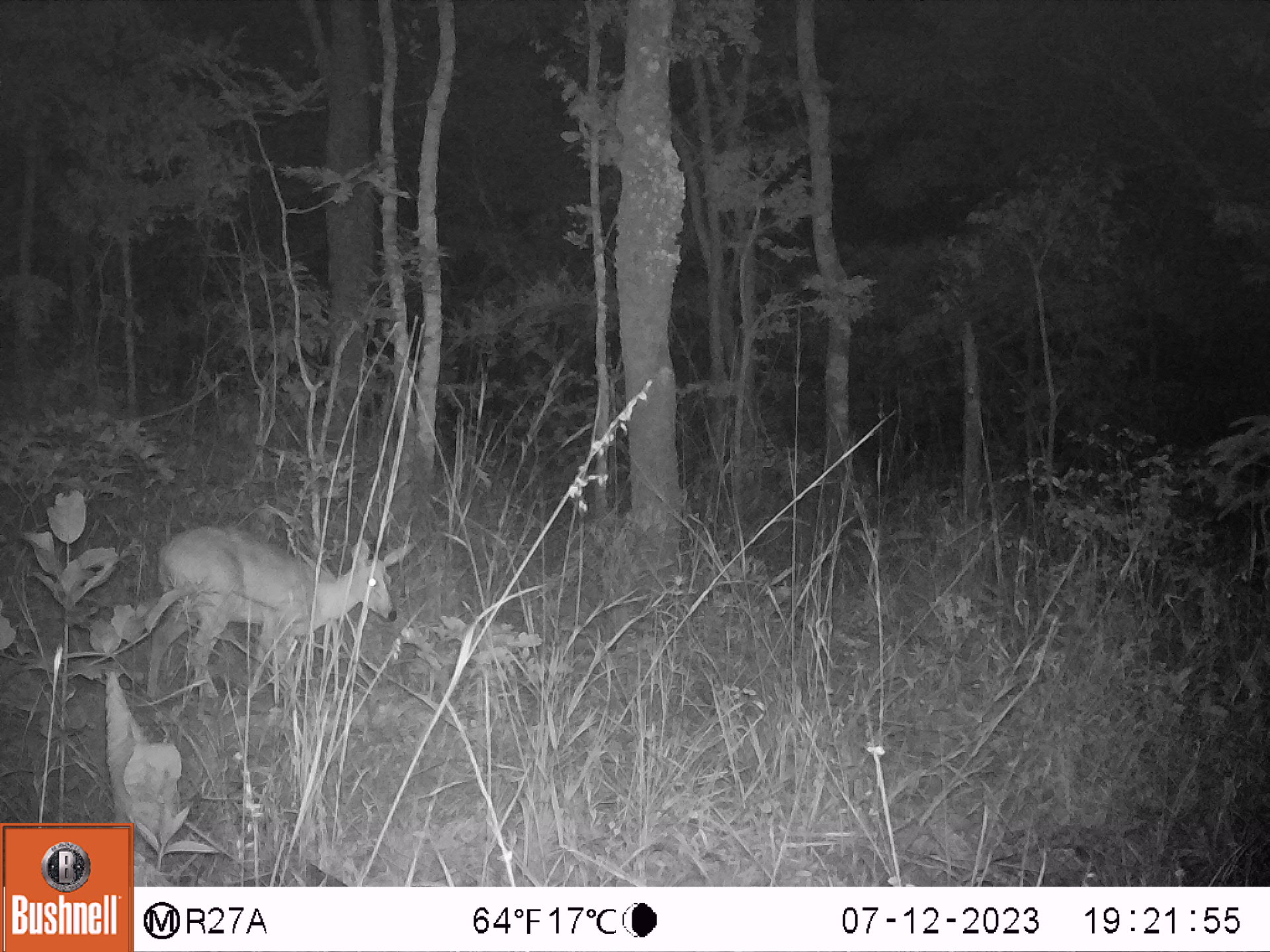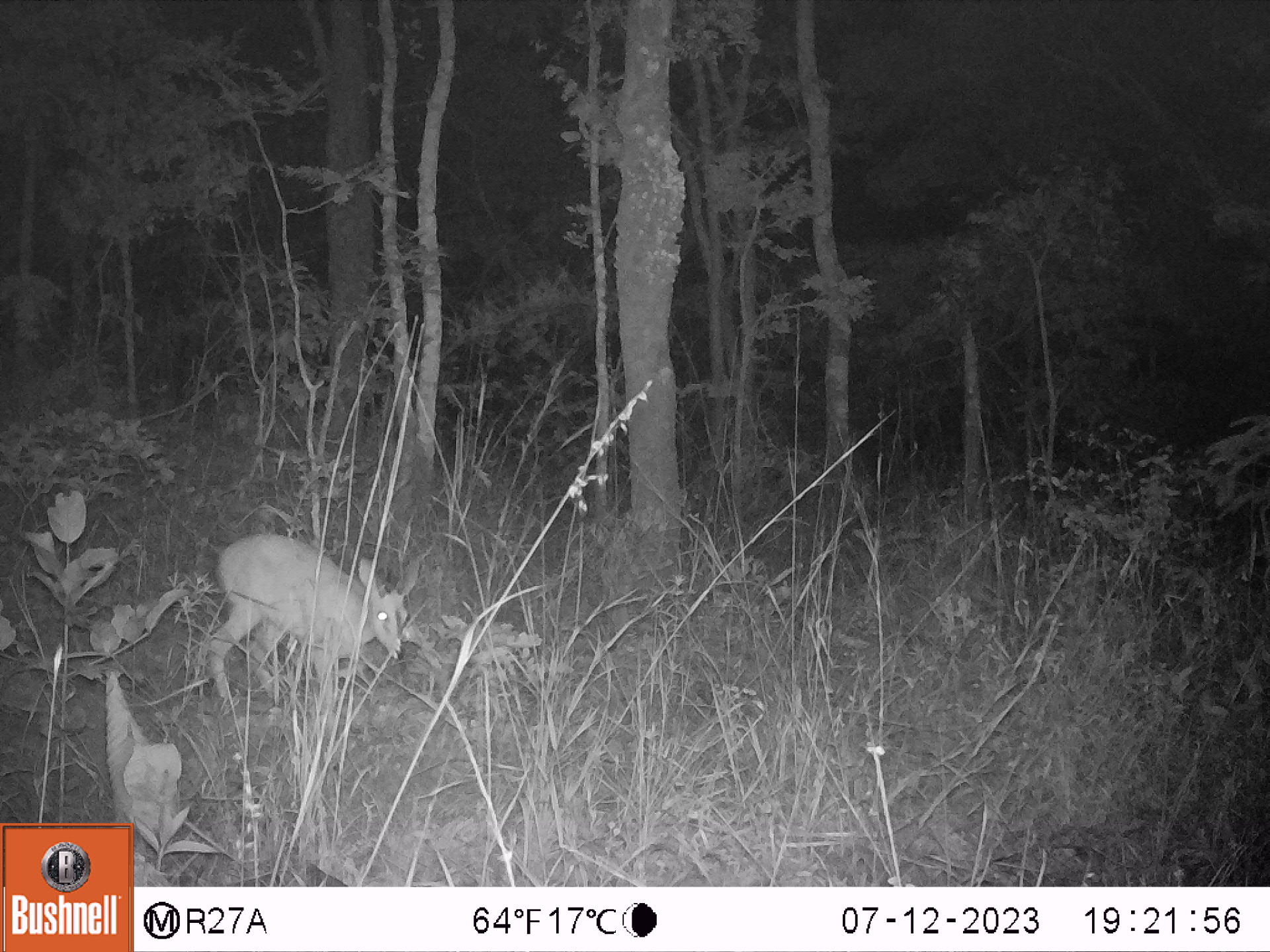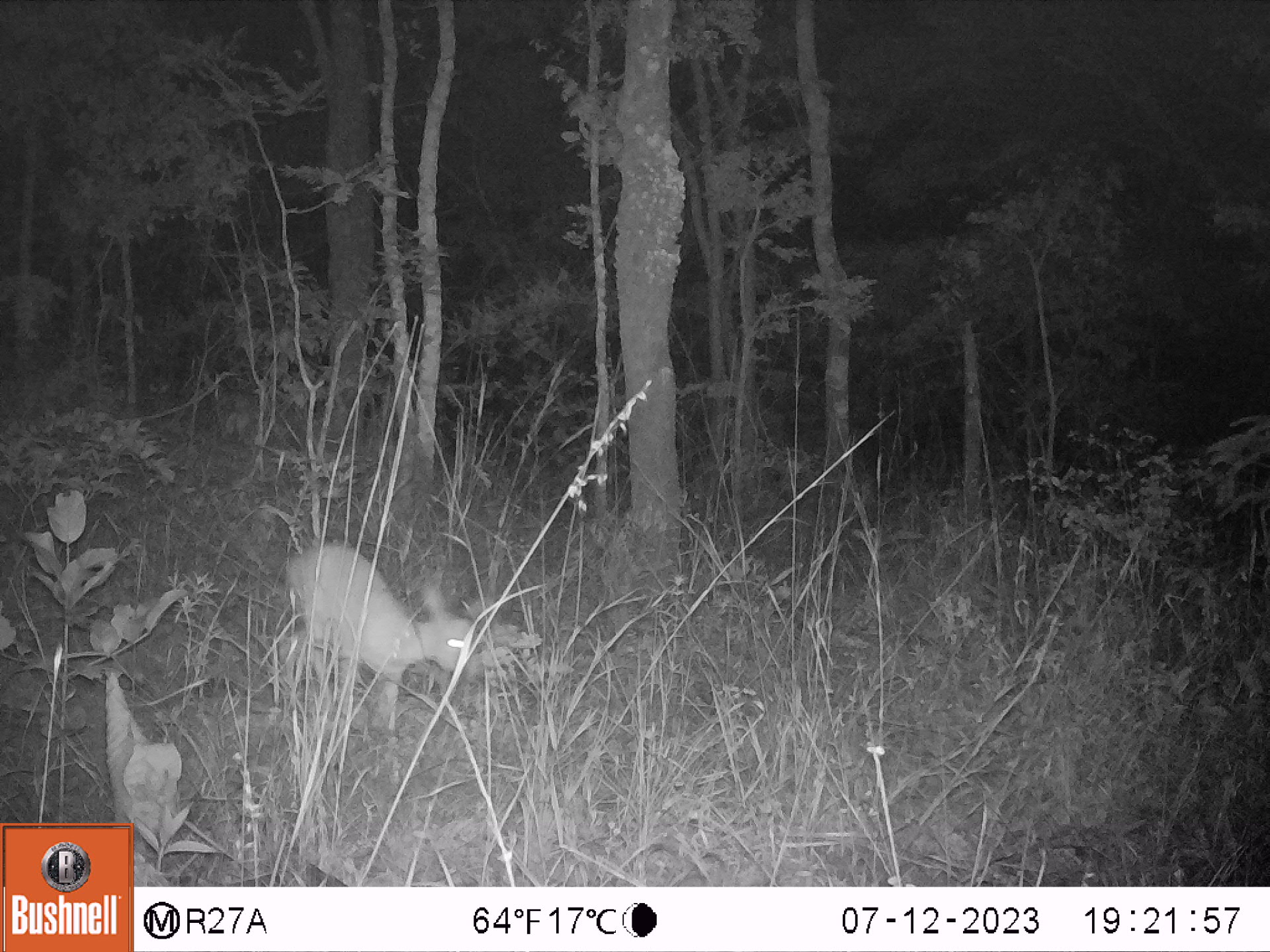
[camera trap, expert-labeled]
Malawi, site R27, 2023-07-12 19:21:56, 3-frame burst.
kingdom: Animalia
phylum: Chordata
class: Mammalia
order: Artiodactyla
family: Bovidae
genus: Sylvicapra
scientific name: Sylvicapra grimmia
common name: common duiker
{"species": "common duiker (Sylvicapra grimmia)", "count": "1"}